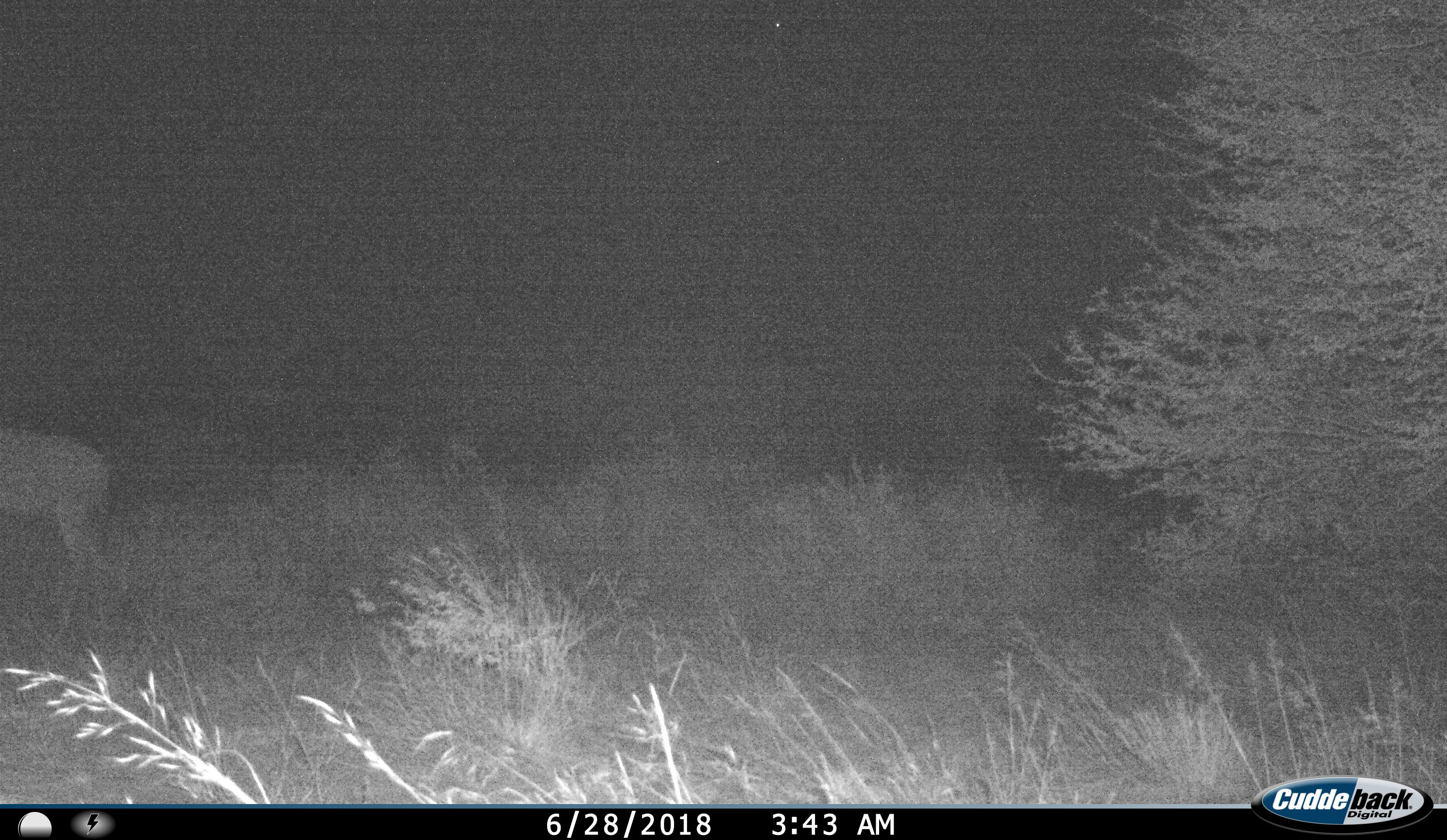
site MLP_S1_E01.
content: unidentified animal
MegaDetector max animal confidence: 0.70